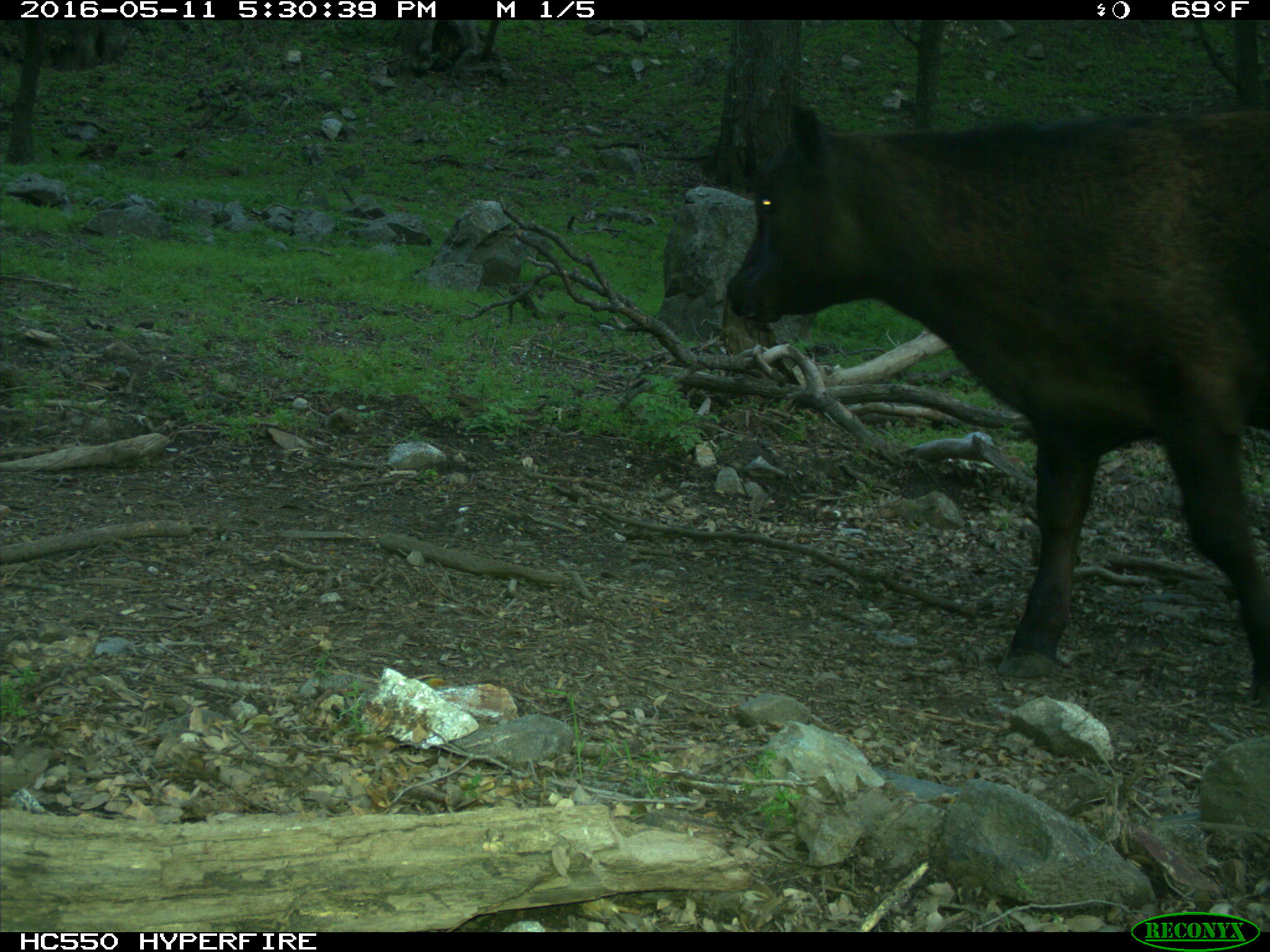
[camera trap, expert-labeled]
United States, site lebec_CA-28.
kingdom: Animalia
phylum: Chordata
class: Mammalia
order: Artiodactyla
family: Bovidae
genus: Bos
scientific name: Bos taurus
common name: domestic cow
Bos taurus (domestic cow).